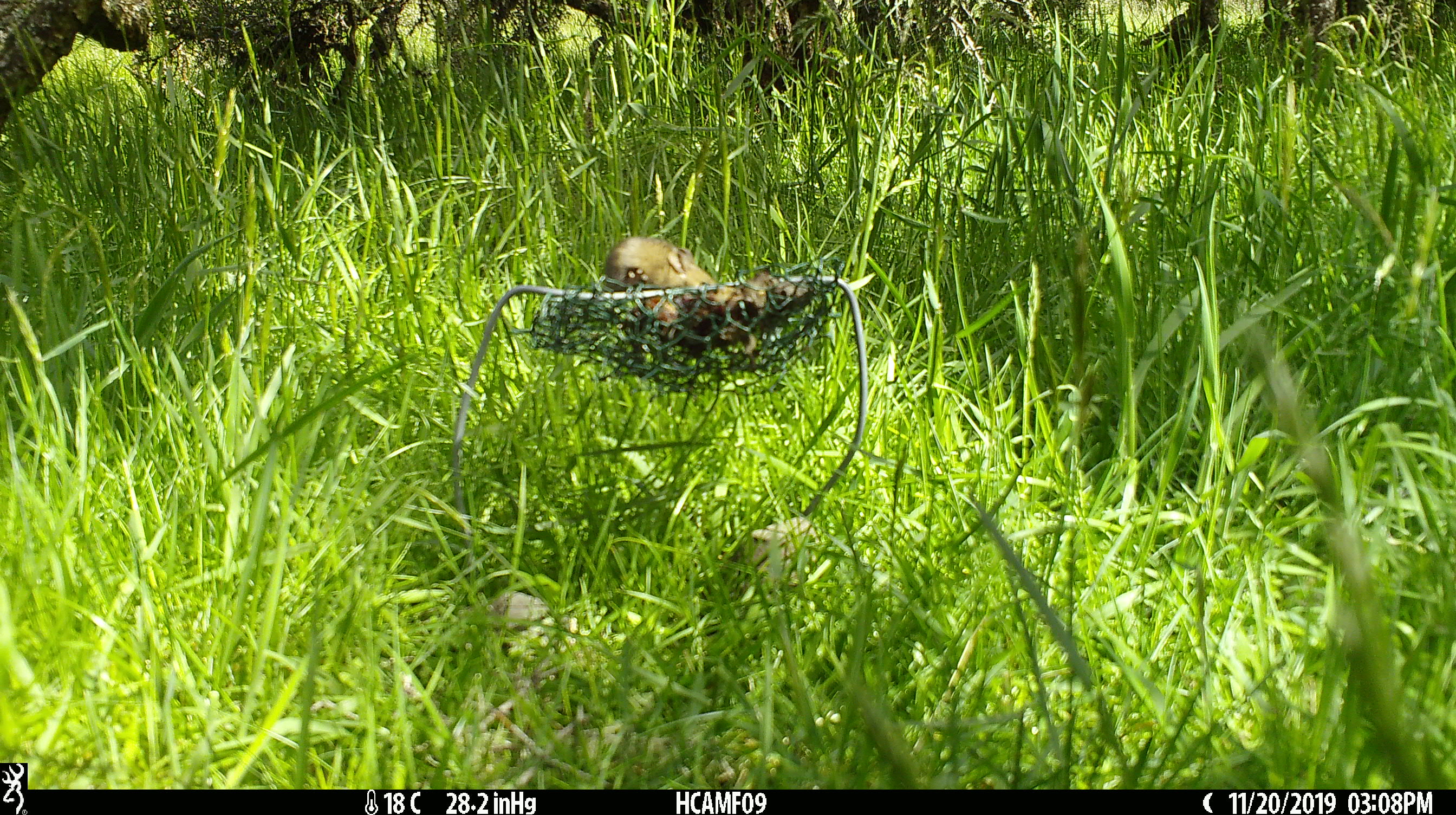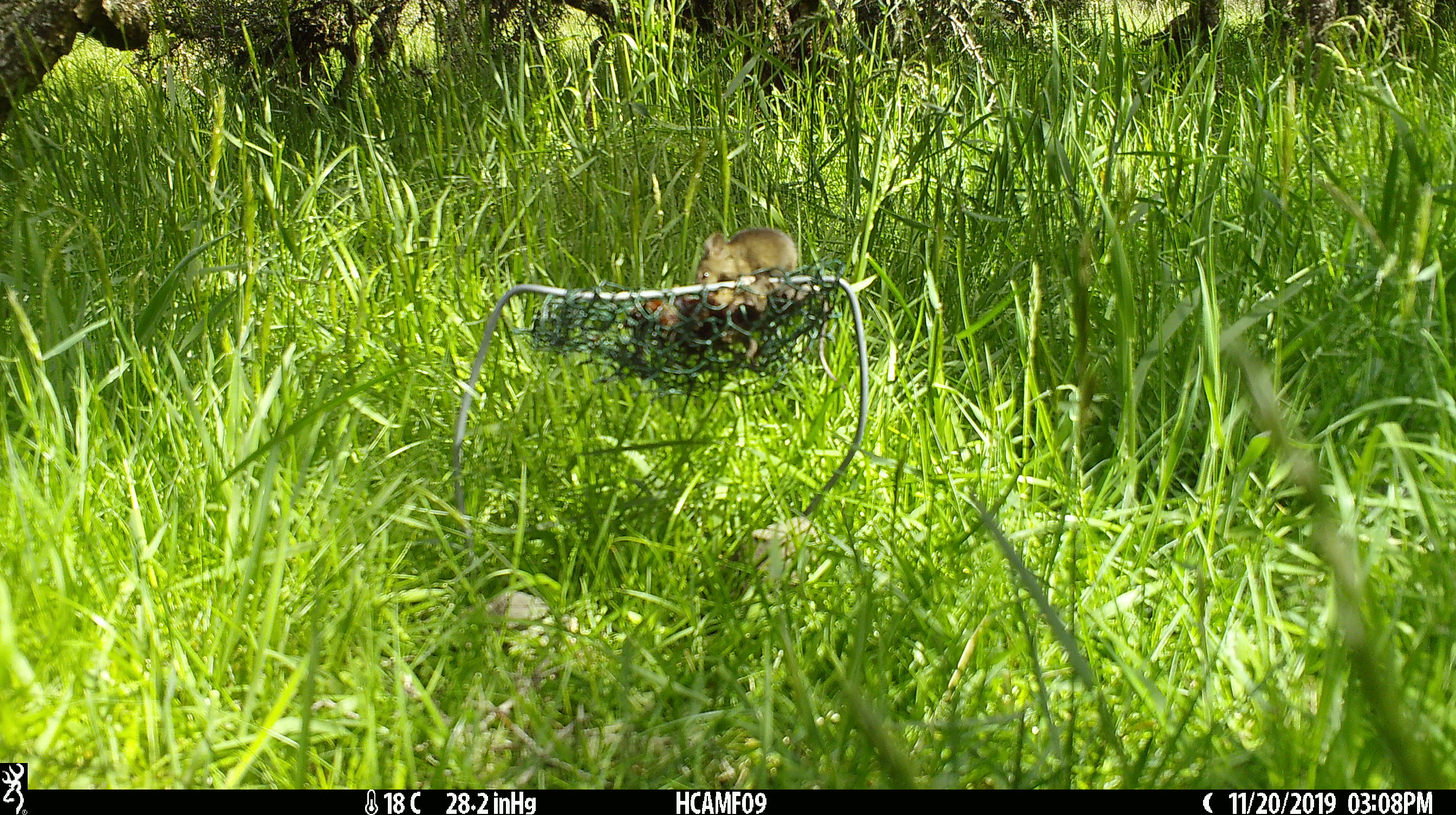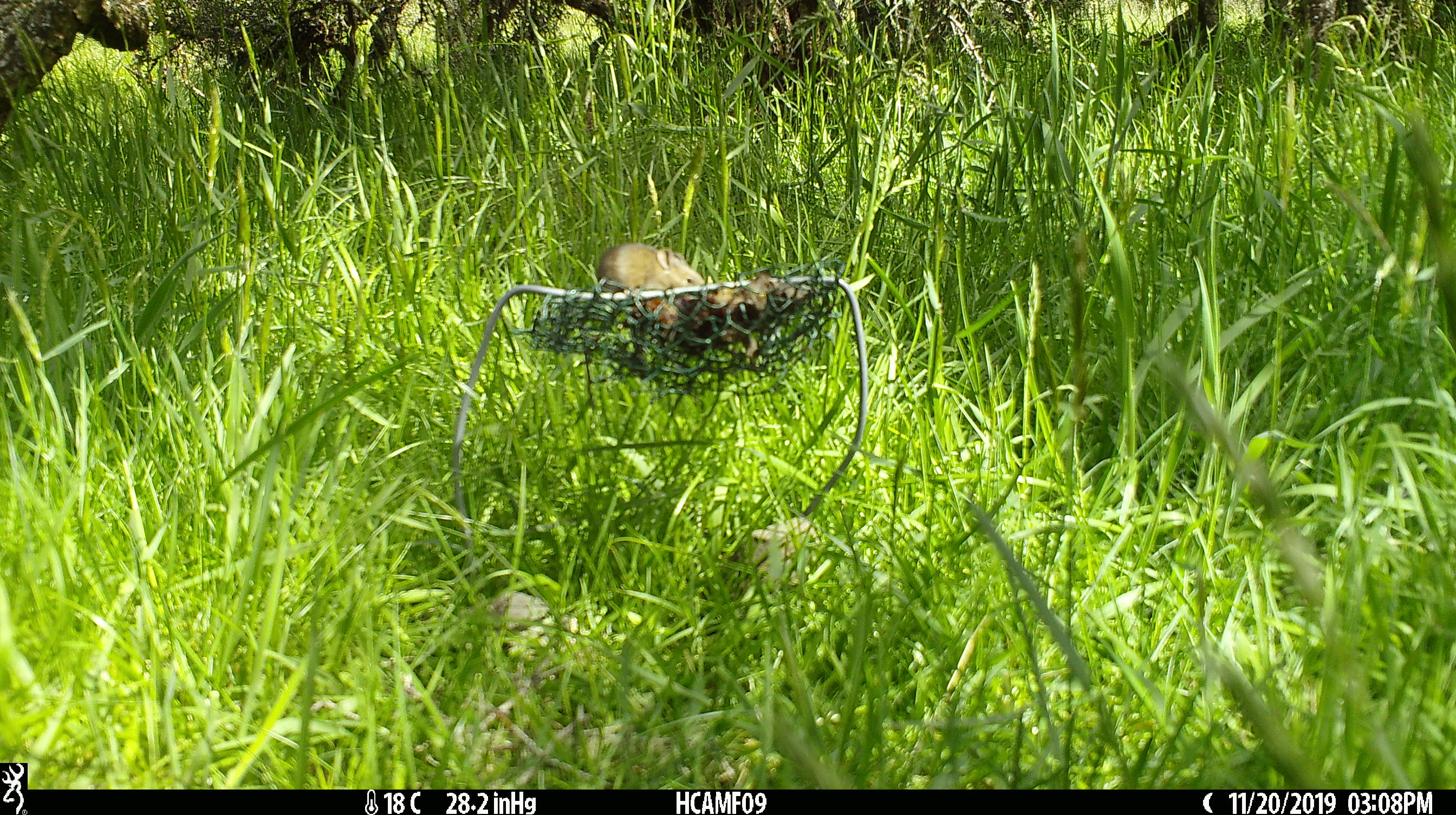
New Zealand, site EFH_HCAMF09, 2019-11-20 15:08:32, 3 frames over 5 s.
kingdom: Animalia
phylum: Chordata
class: Mammalia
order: Rodentia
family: Muridae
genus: Mus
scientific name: Mus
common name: mouse